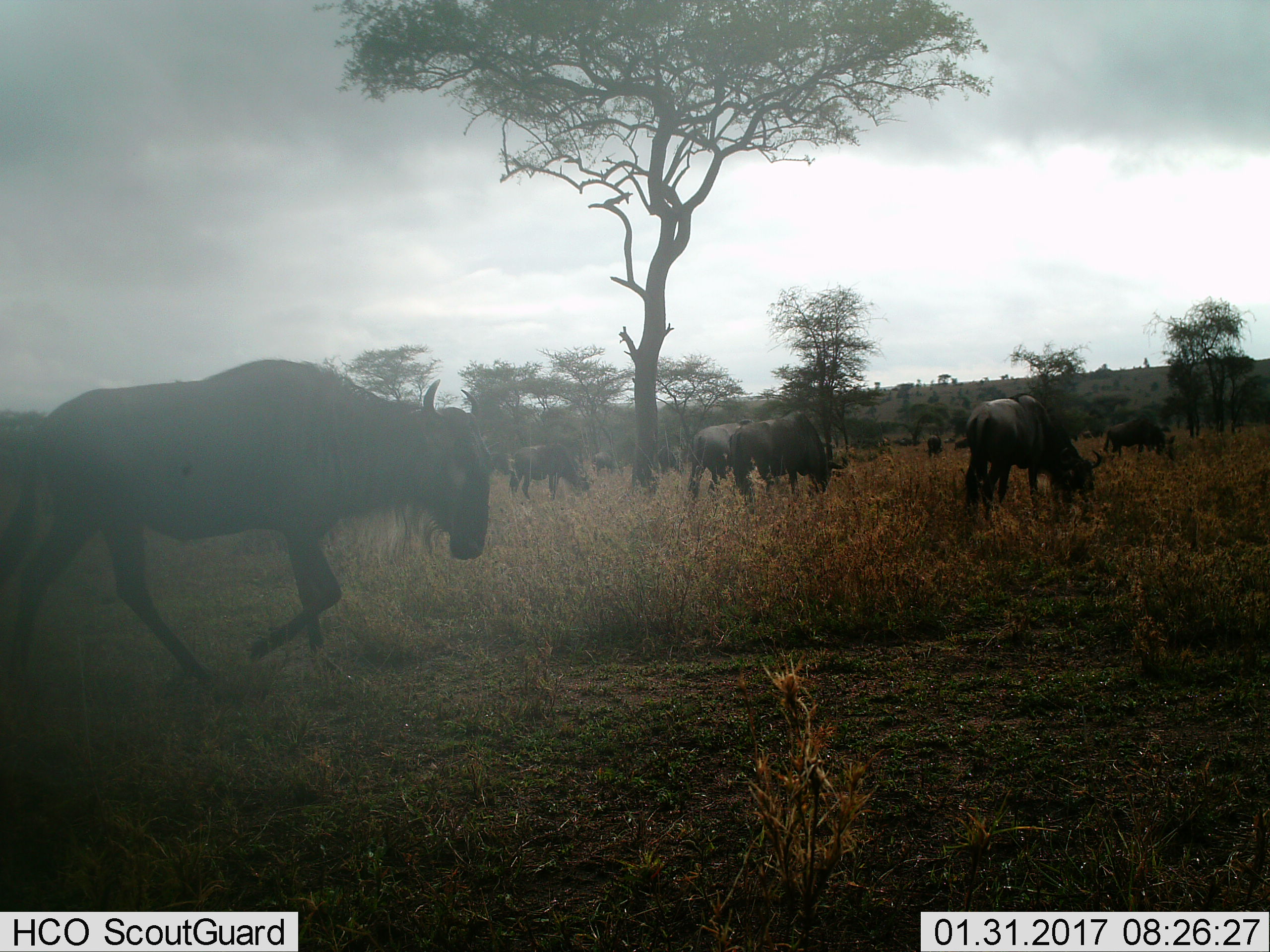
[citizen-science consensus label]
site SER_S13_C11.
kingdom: Animalia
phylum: Chordata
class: Mammalia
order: Artiodactyla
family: Bovidae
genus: Connochaetes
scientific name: Connochaetes taurinus taurinus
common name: blue wildebeest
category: wildebeestblue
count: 11-50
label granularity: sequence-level